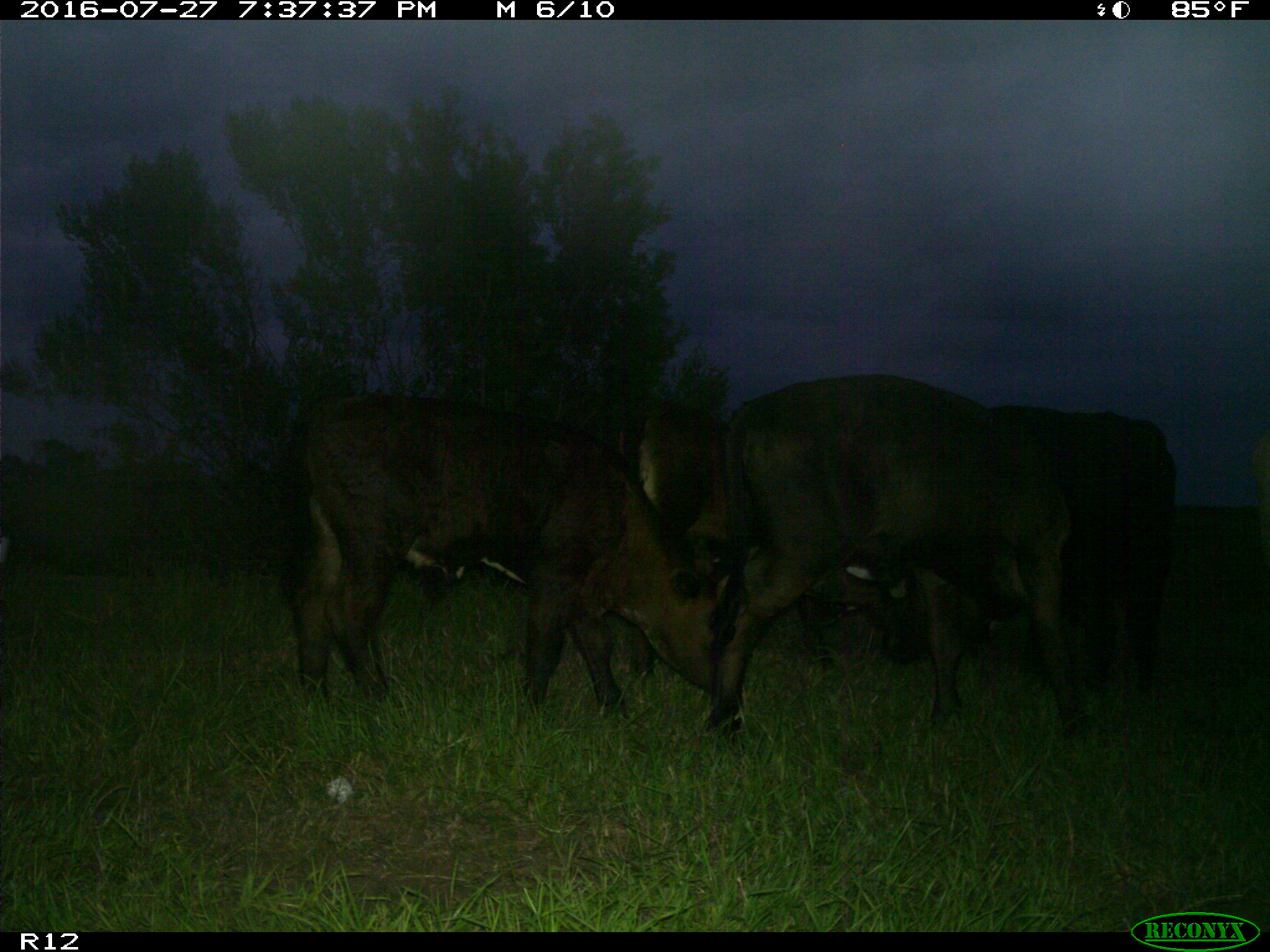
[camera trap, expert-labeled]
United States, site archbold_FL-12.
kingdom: Animalia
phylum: Chordata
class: Mammalia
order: Artiodactyla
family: Bovidae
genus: Bos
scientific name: Bos taurus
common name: domestic cow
Bos taurus (domestic cow).